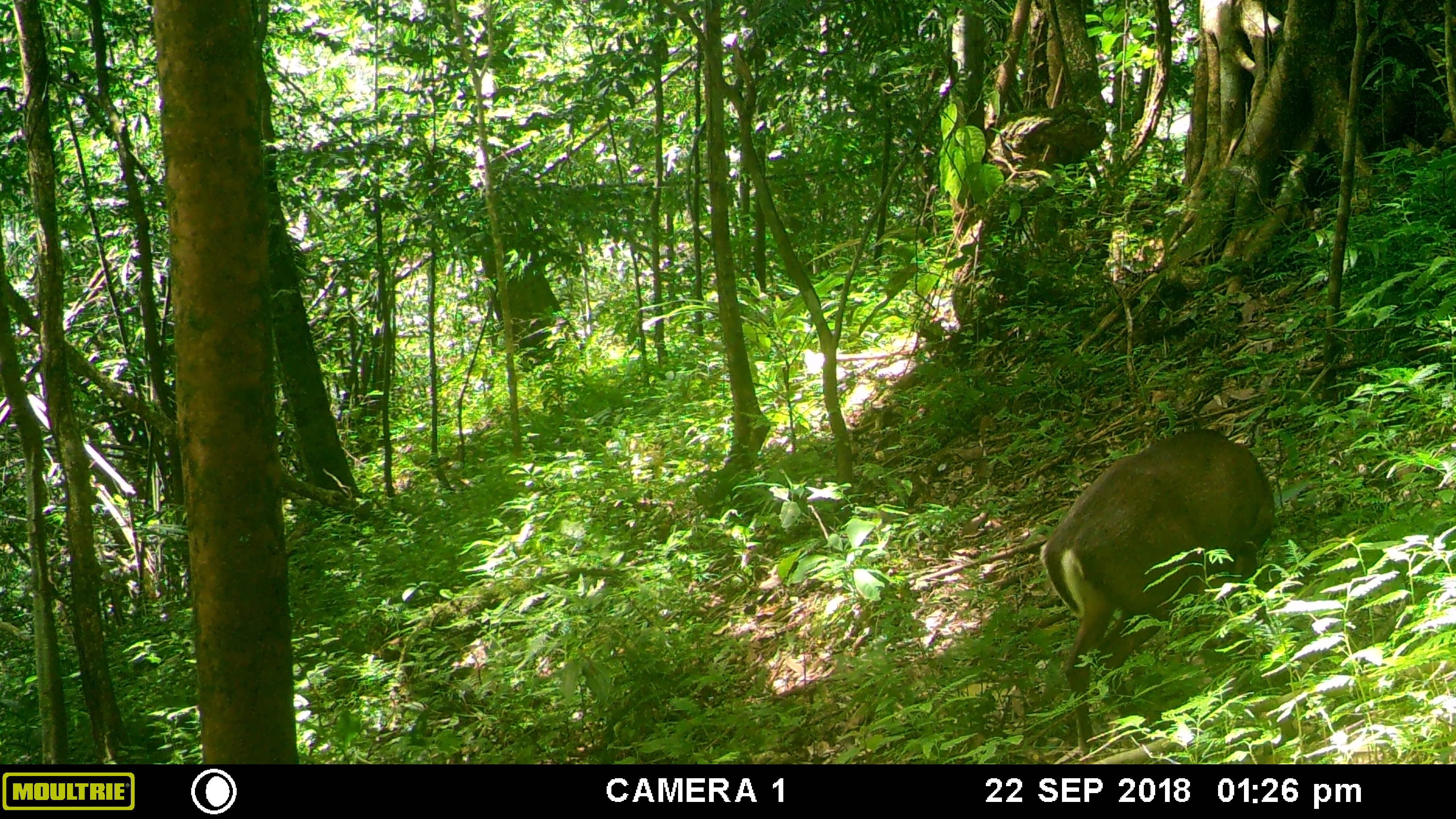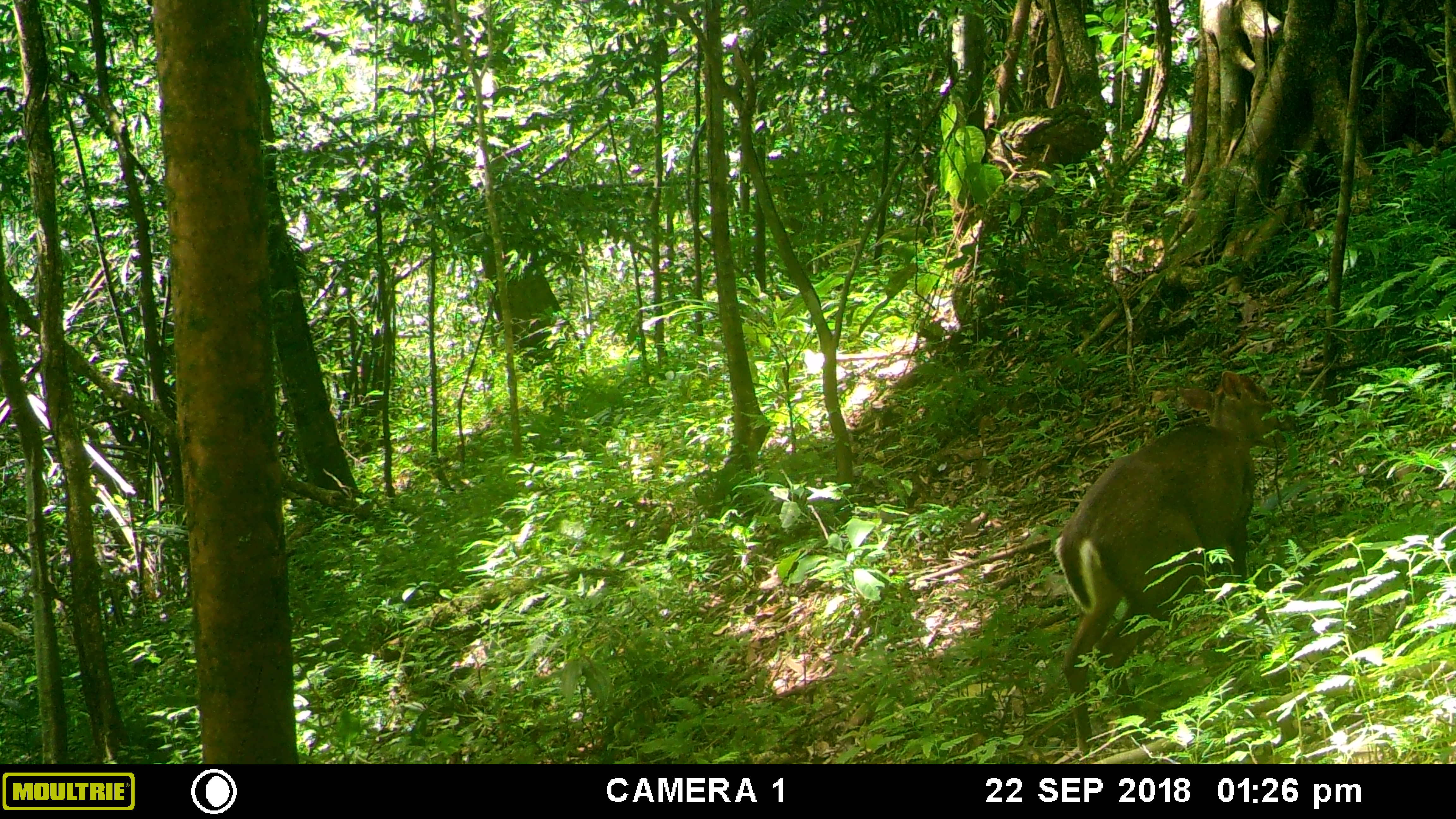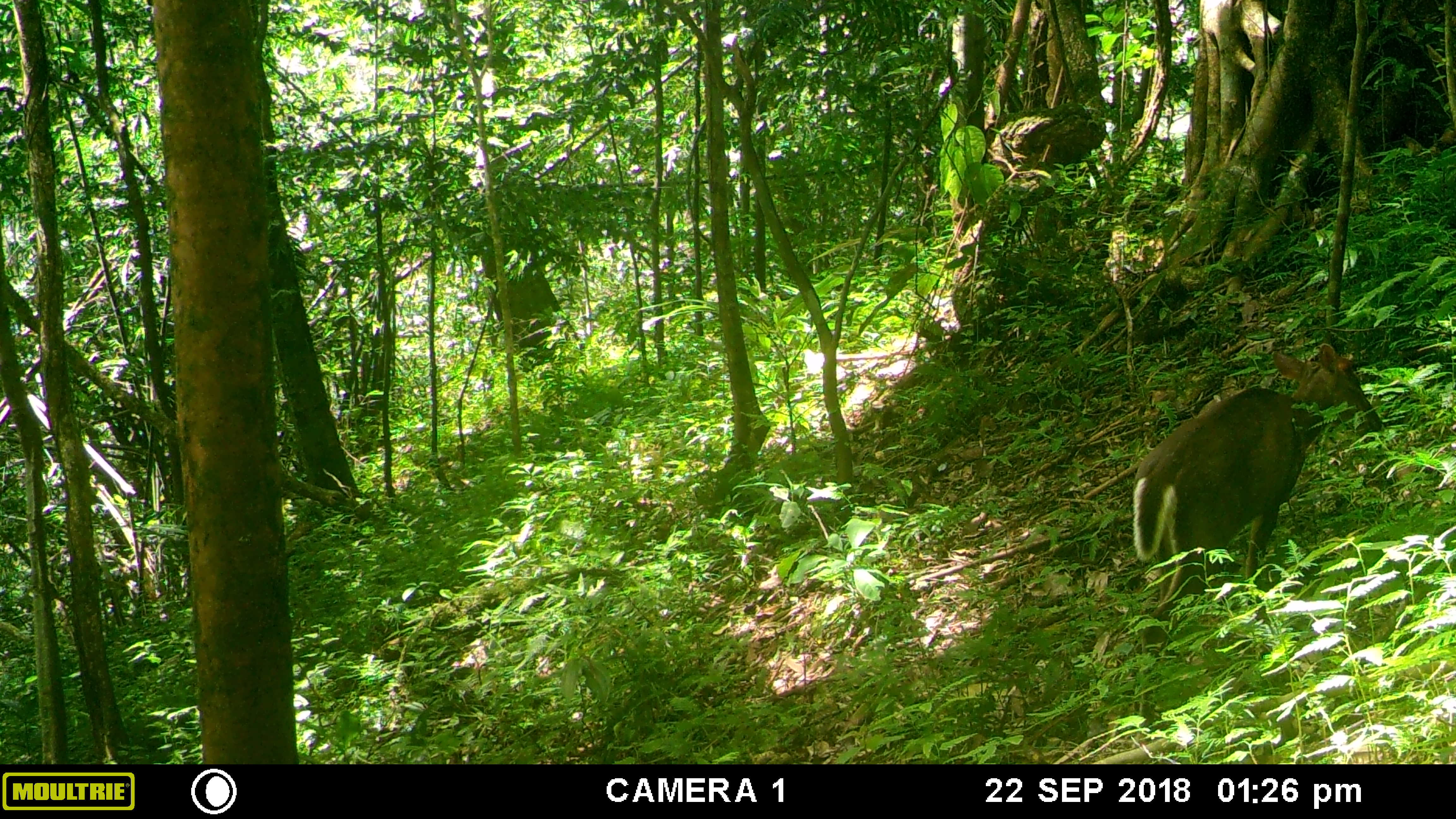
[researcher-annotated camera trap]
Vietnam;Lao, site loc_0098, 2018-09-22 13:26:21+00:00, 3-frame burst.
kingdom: Animalia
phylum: Chordata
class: Mammalia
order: Artiodactyla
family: Cervidae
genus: Muntiacus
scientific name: Muntiacus rooseveltorum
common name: roosevelt's muntjac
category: roosevelts muntjac group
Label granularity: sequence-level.